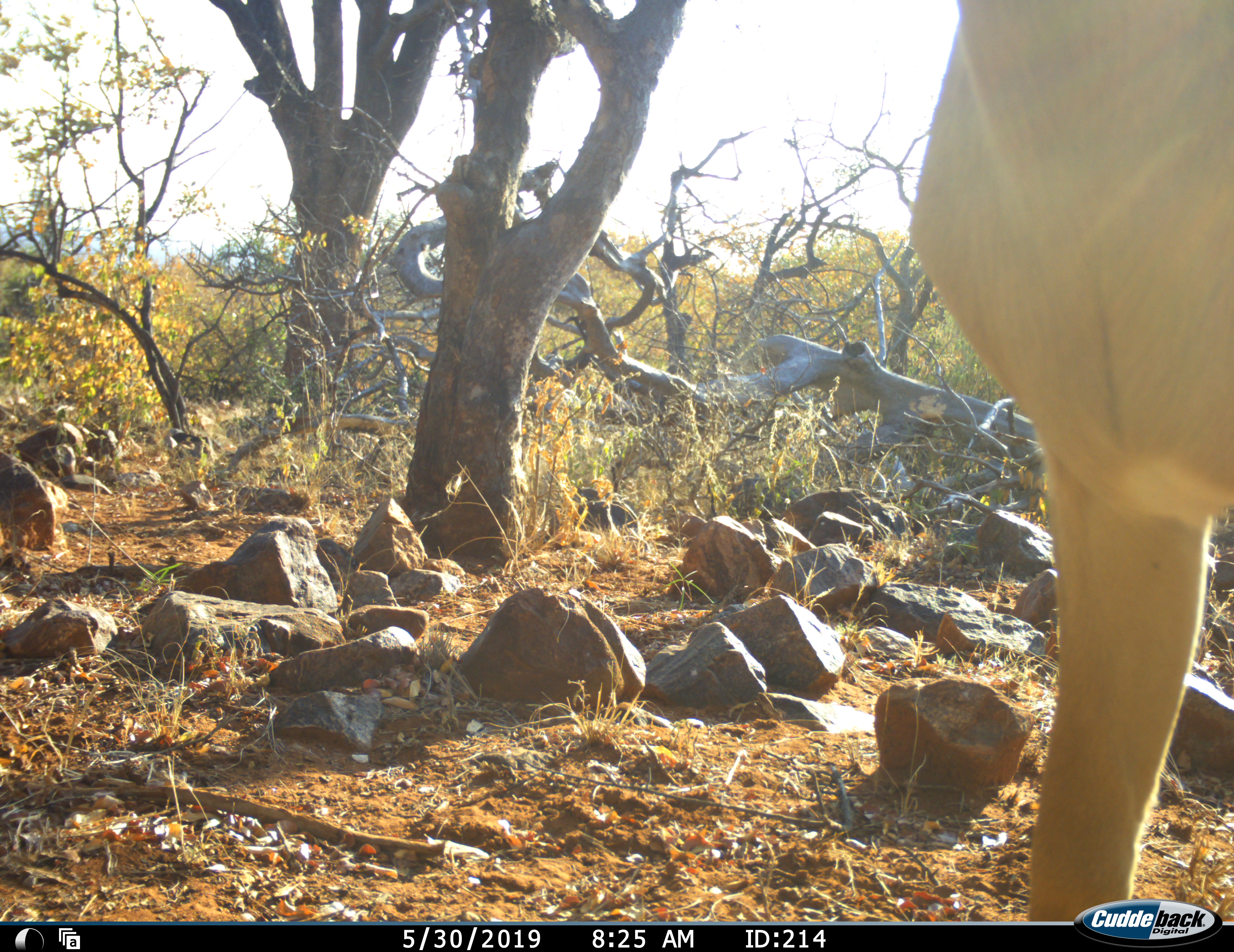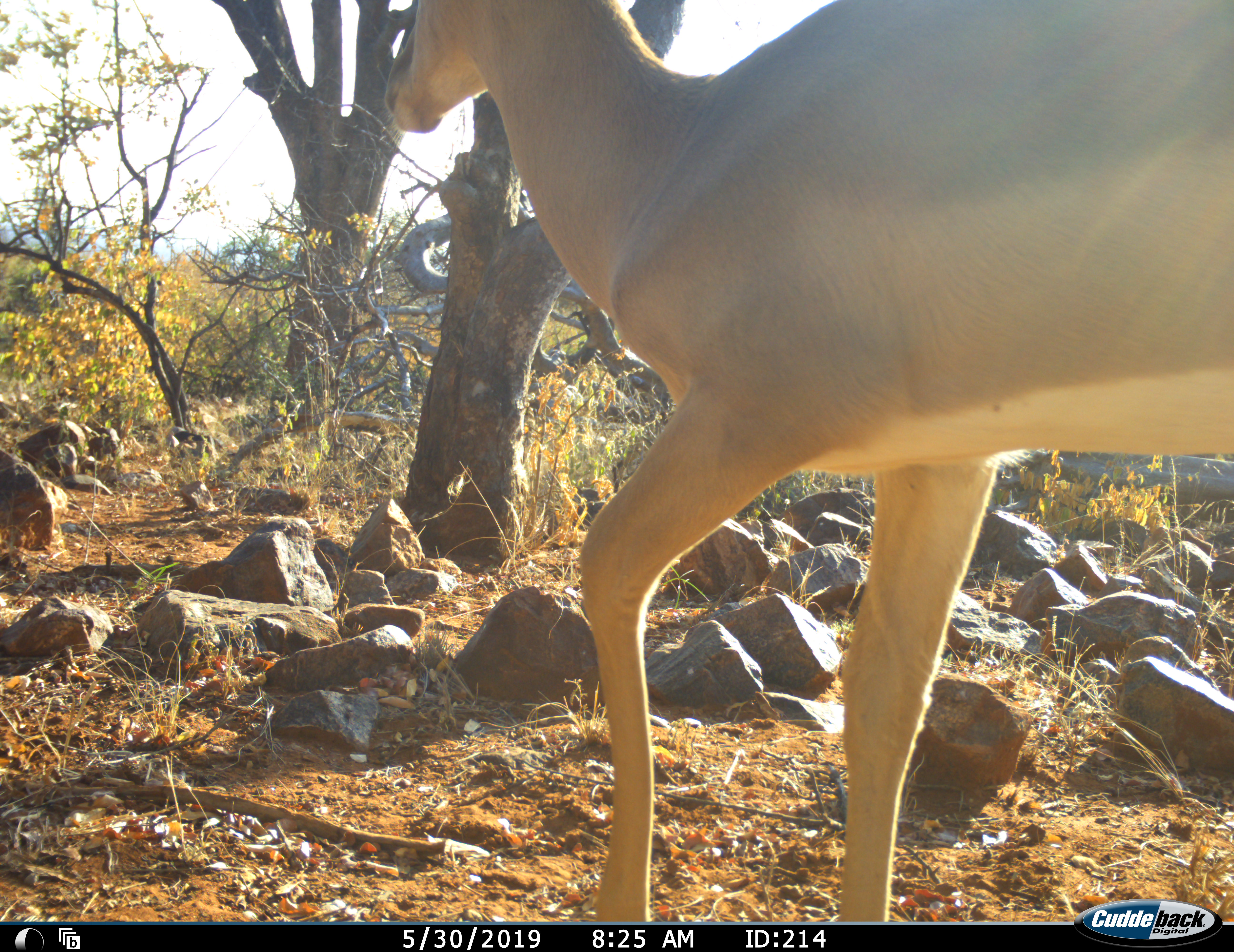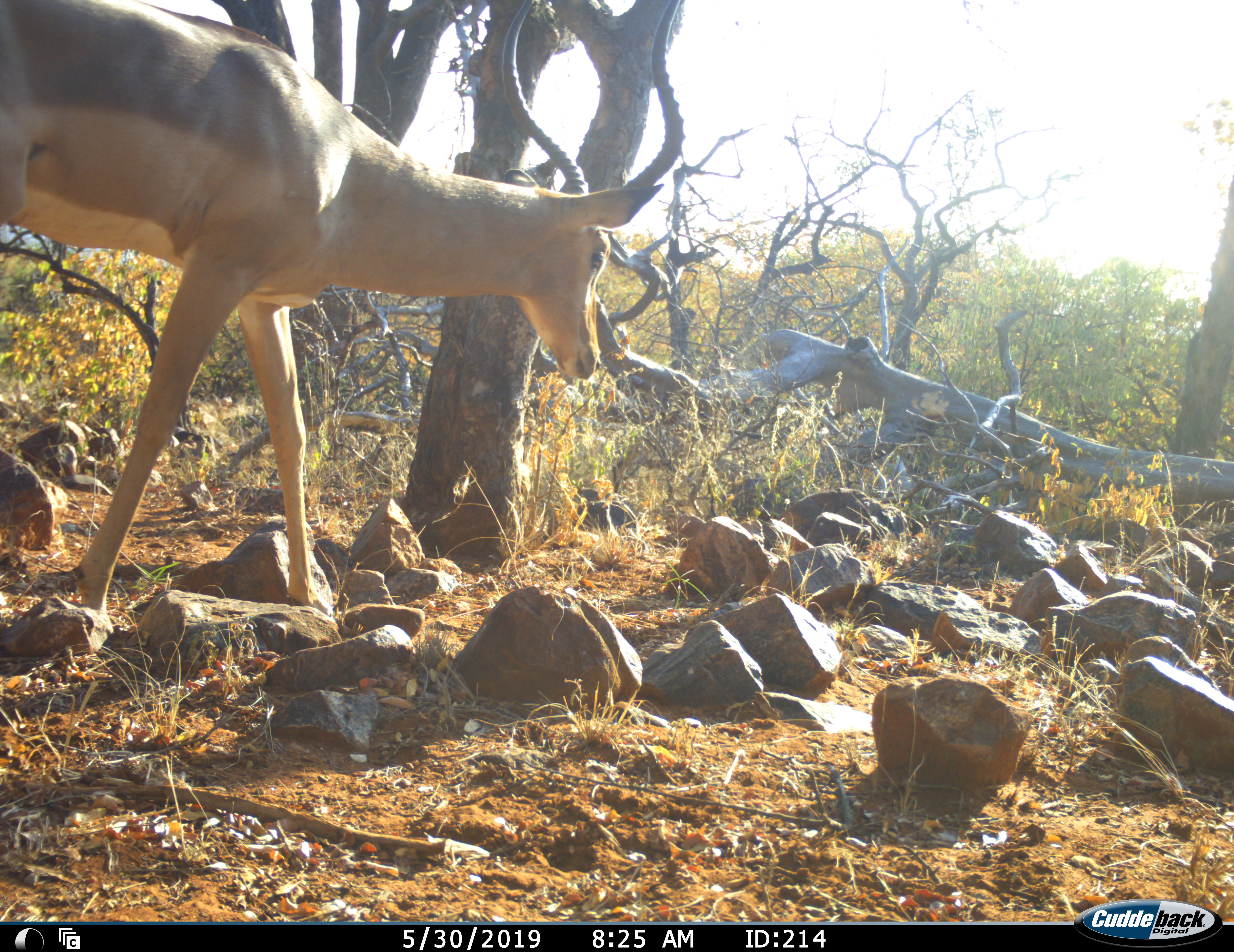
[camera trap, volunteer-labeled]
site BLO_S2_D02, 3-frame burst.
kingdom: Animalia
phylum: Chordata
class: Mammalia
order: Artiodactyla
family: Bovidae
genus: Aepyceros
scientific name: Aepyceros melampus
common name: impala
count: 1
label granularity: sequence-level